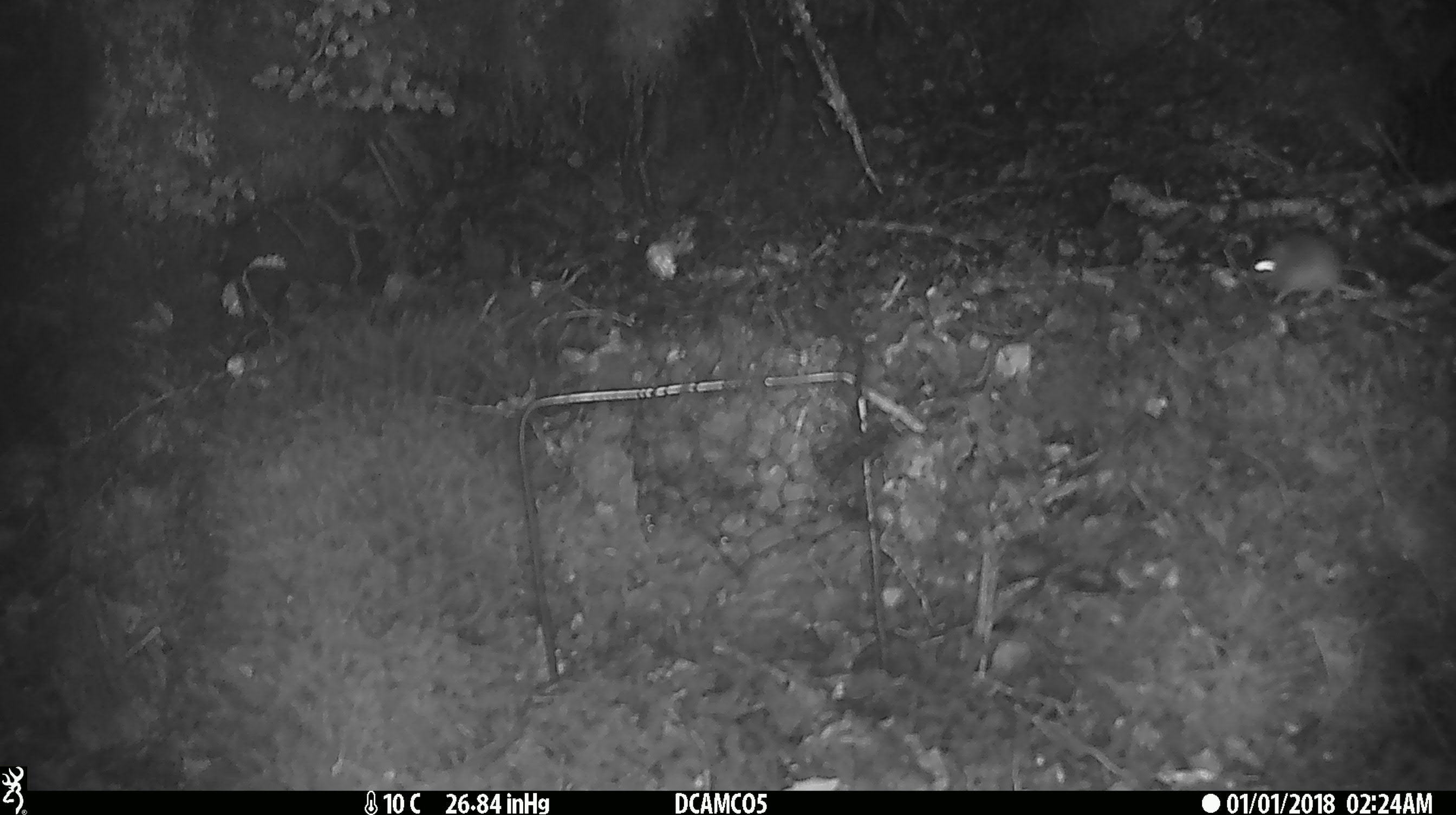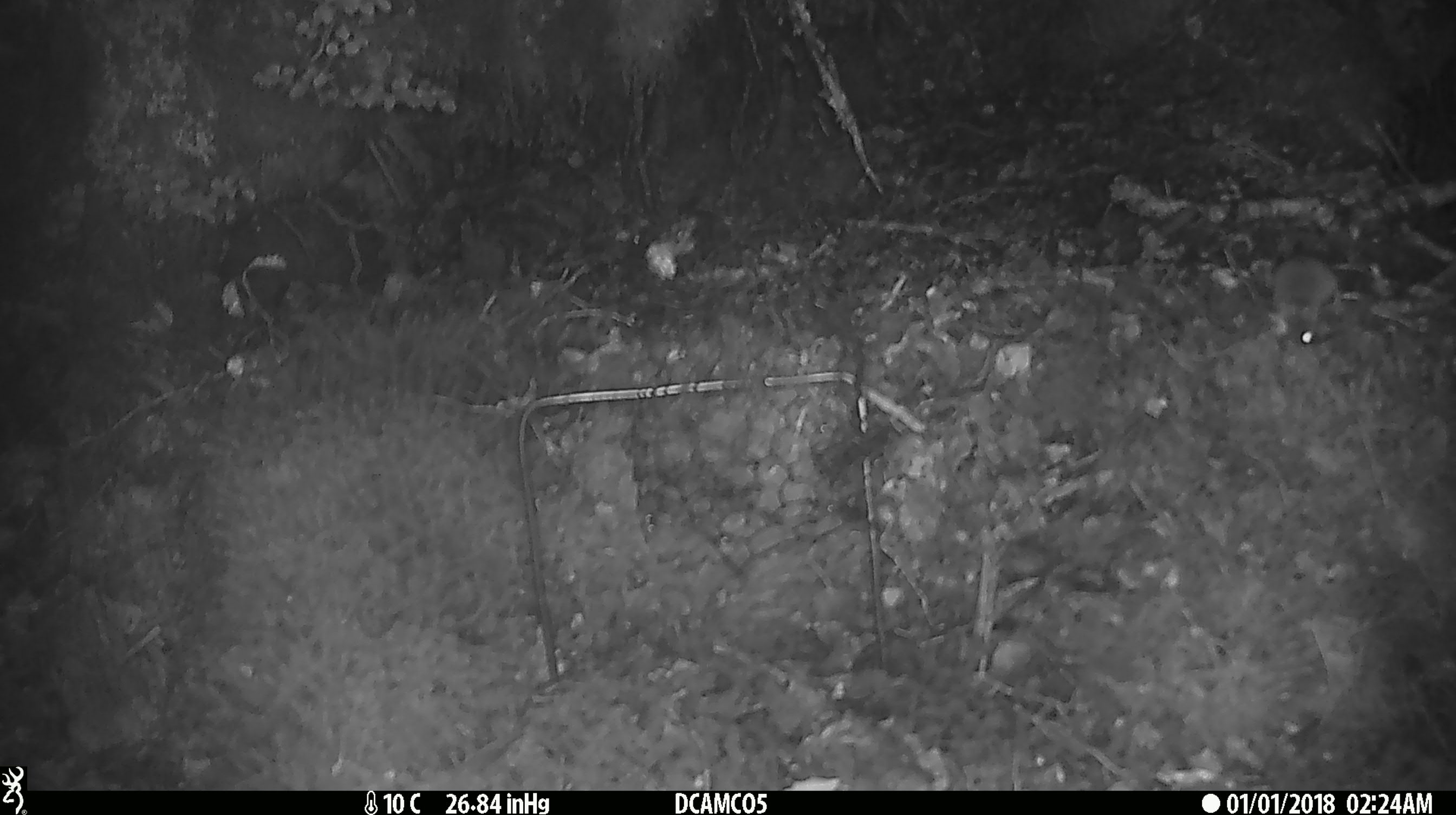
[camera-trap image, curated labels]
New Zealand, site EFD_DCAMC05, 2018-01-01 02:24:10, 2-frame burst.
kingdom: Animalia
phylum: Chordata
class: Mammalia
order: Rodentia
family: Muridae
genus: Mus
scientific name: Mus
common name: mouse